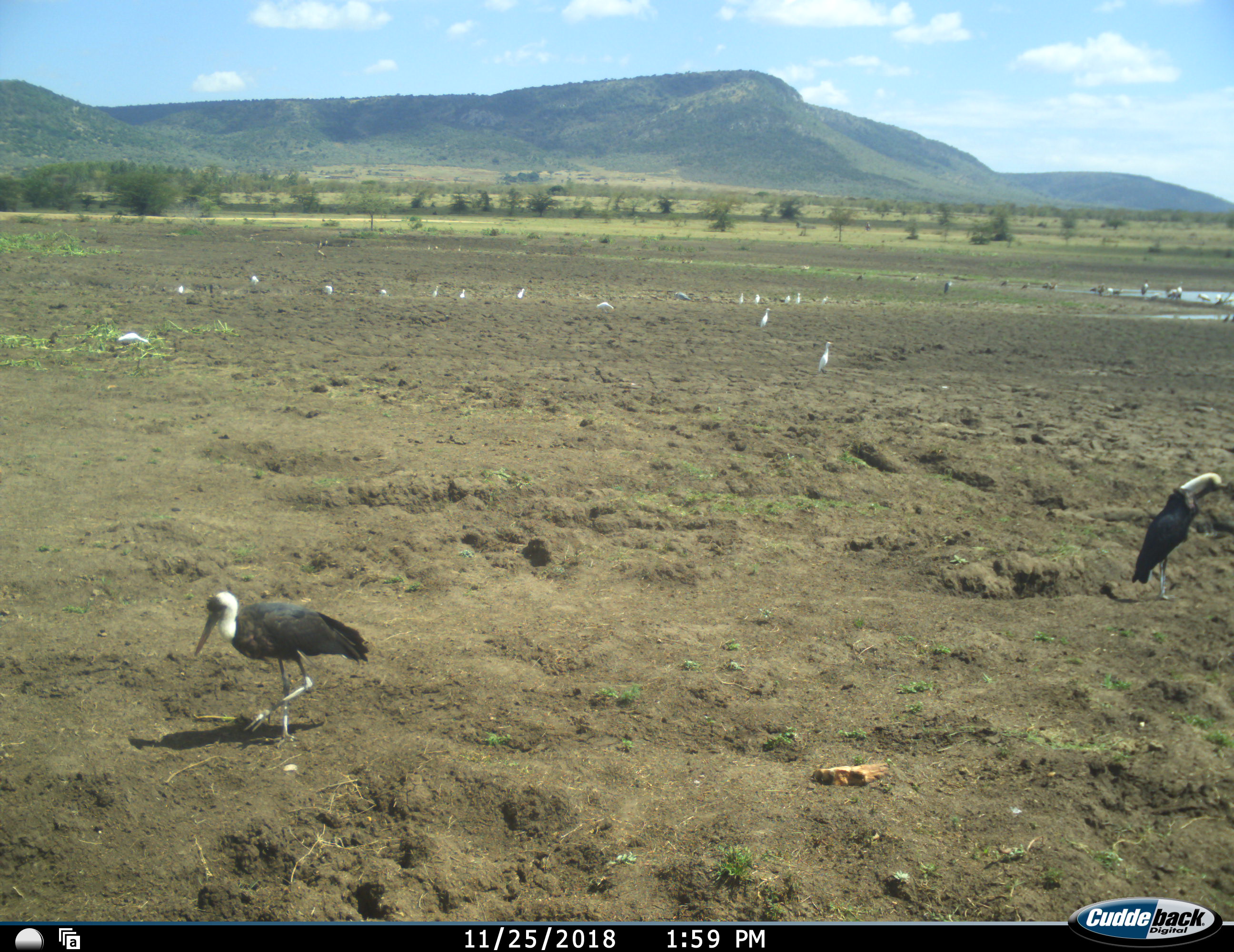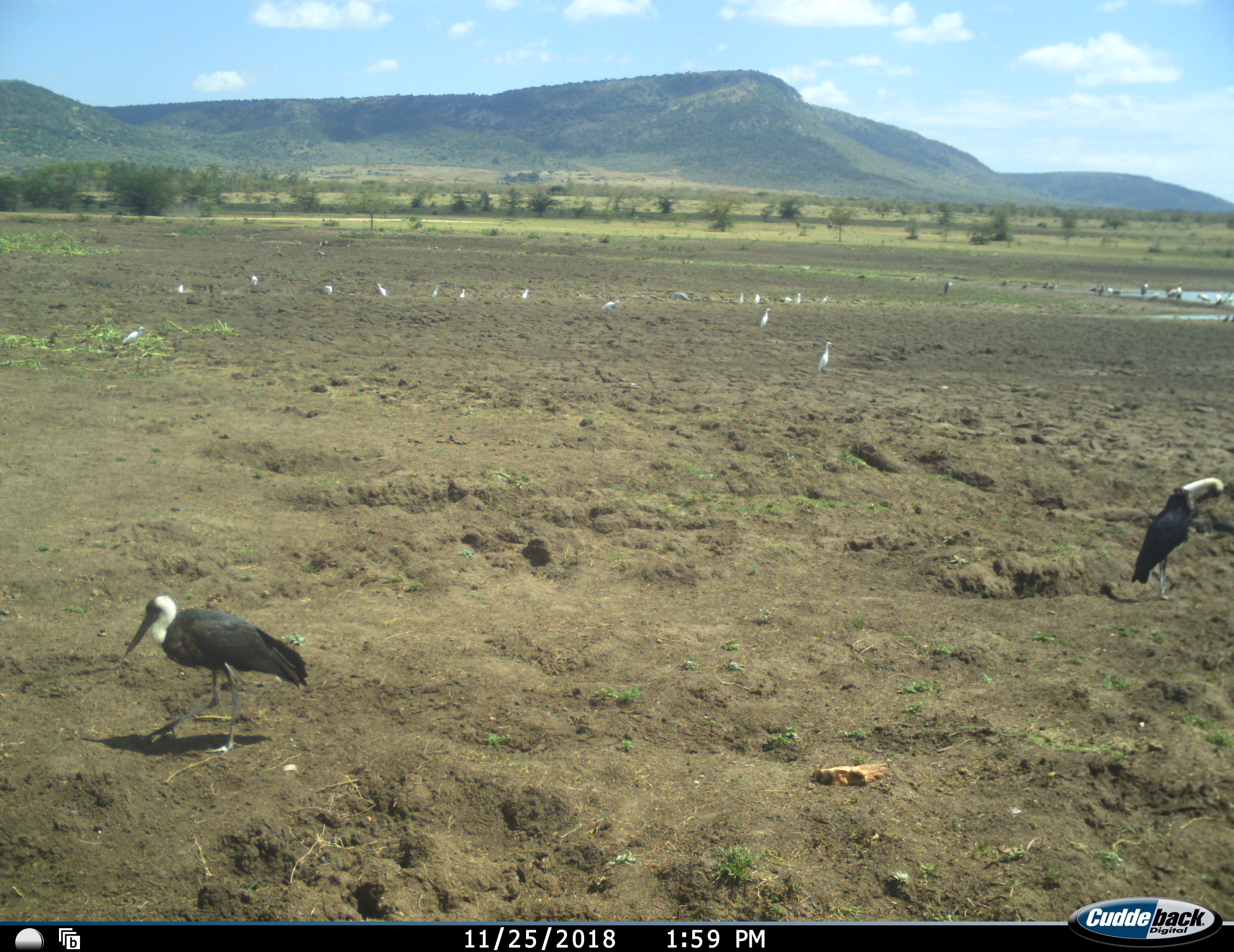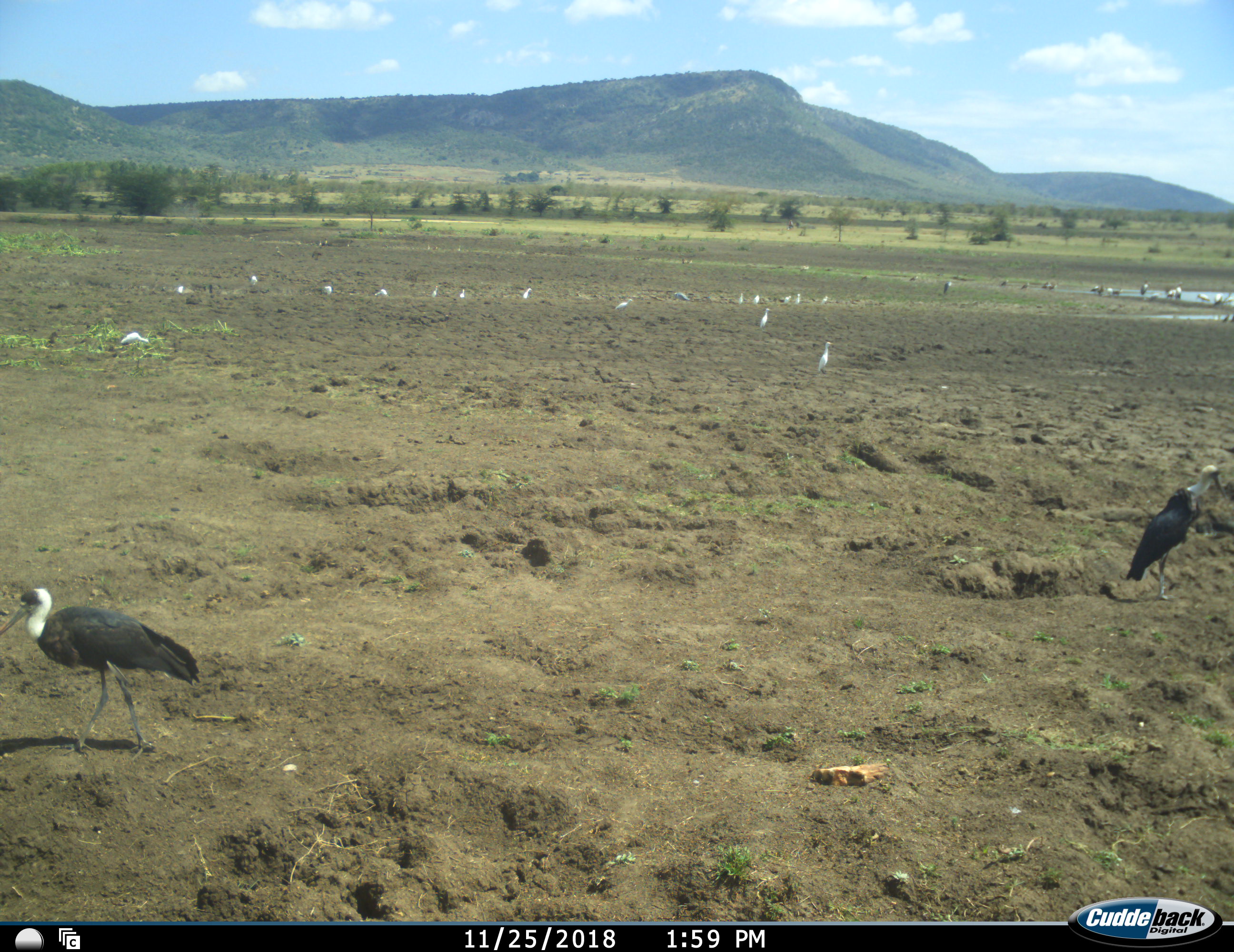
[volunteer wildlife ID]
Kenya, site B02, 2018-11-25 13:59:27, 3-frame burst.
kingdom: Animalia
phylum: Chordata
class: Aves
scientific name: Aves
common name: bird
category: birdother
Birdother (bird) (Aves), count 11-50. Behavior (volunteer vote fractions): standing 67%, resting 11%, moving 56%, interacting 0%. Young present (vote fraction): 0%. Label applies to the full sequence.